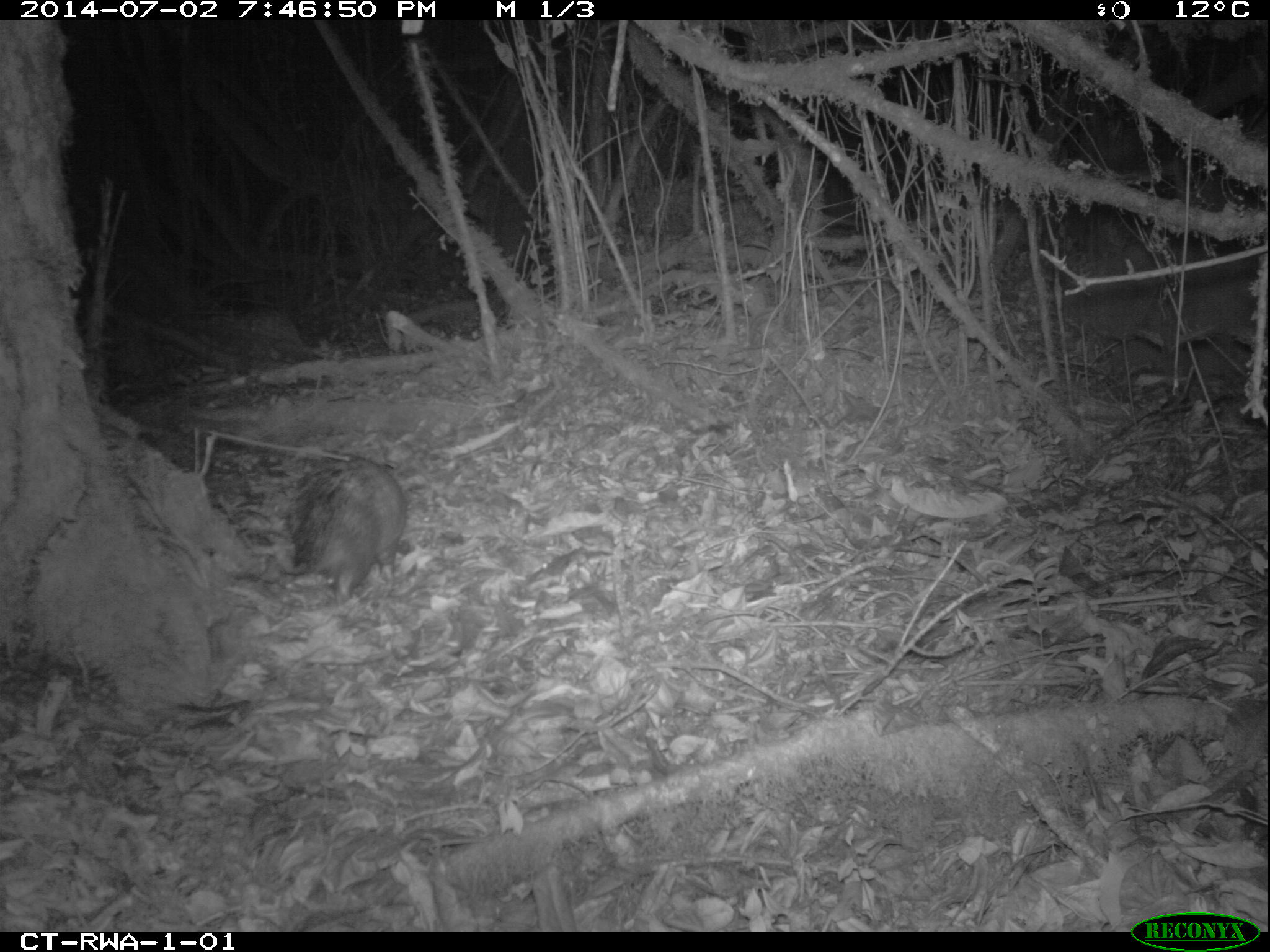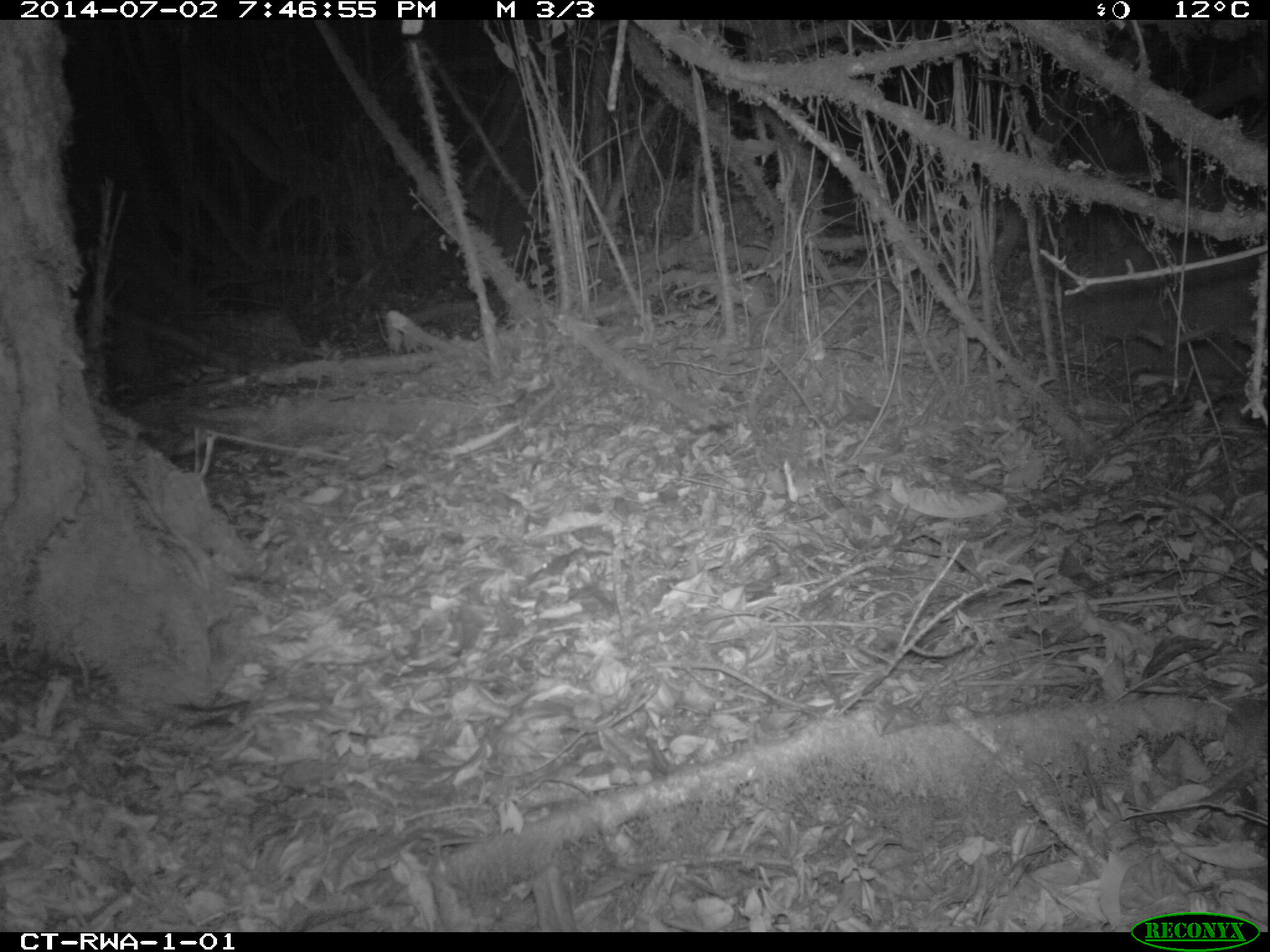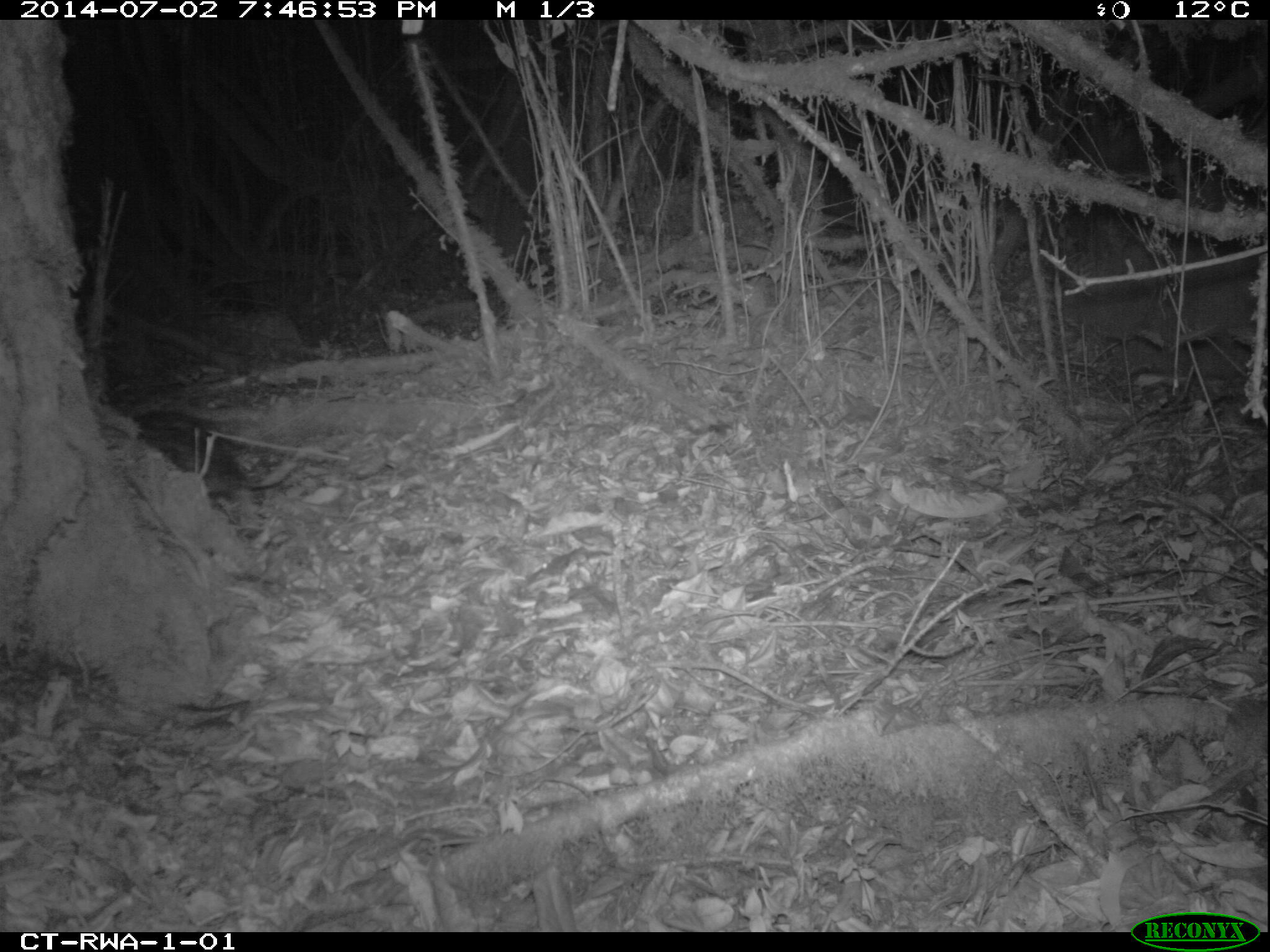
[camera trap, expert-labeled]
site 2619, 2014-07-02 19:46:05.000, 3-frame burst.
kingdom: Animalia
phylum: Chordata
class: Mammalia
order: Rodentia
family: Hystricidae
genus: Atherurus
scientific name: Atherurus africanus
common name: african brush-tailed porcupine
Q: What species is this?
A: Atherurus africanus (african brush-tailed porcupine).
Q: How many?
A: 1.